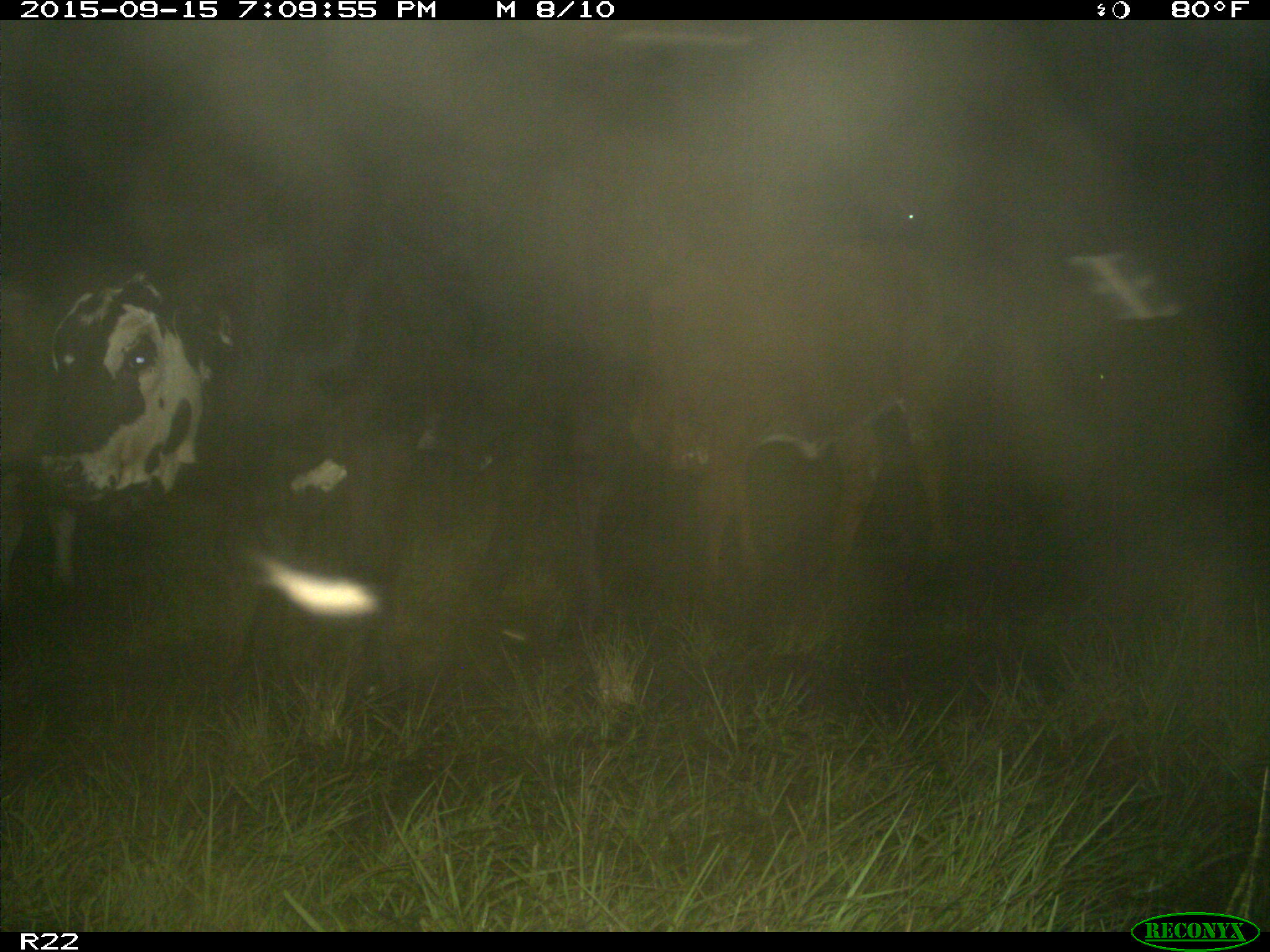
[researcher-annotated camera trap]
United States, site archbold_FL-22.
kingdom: Animalia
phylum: Chordata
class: Mammalia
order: Artiodactyla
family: Bovidae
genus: Bos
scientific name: Bos taurus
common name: domestic cow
Bos taurus (domestic cow).